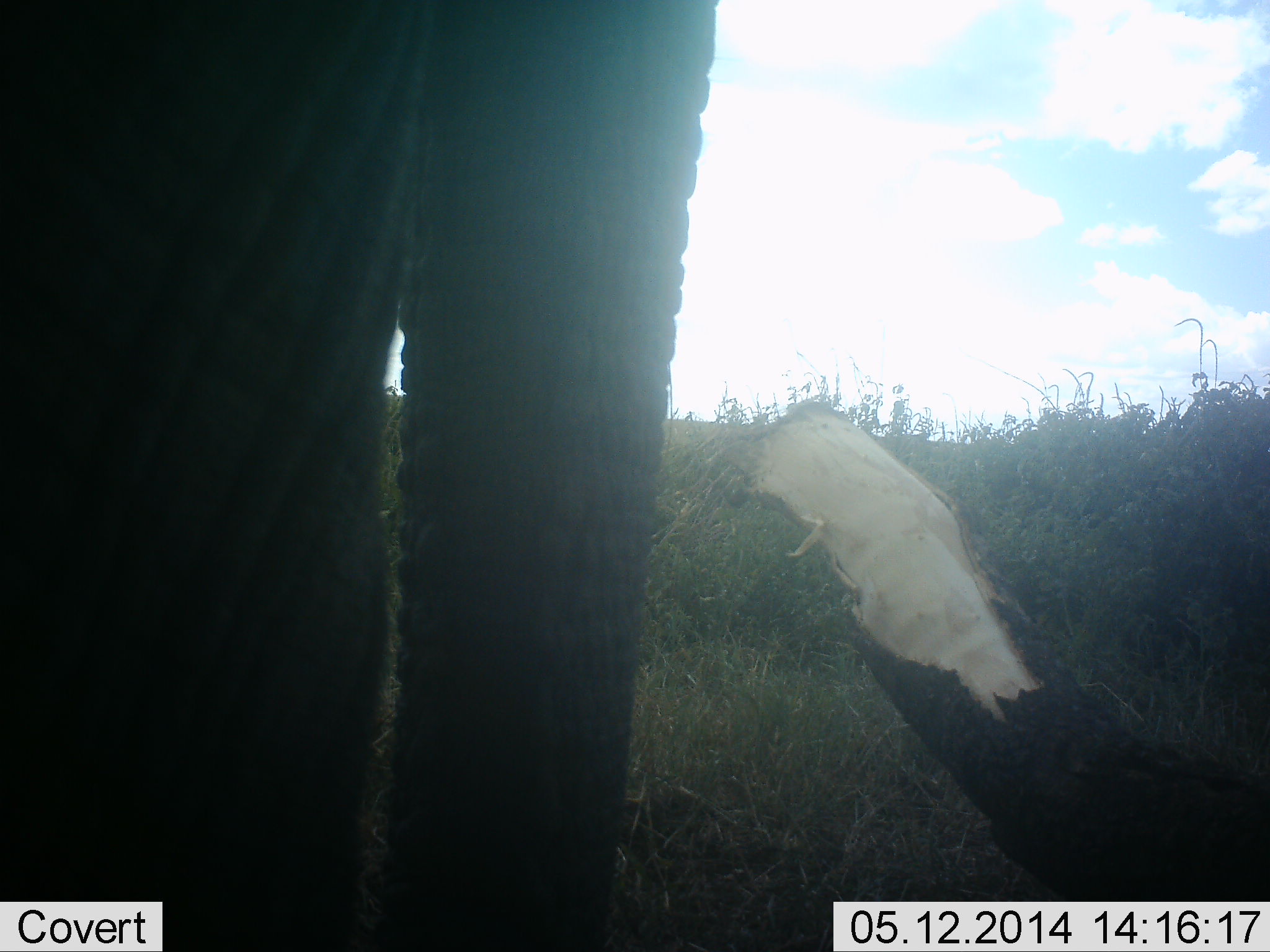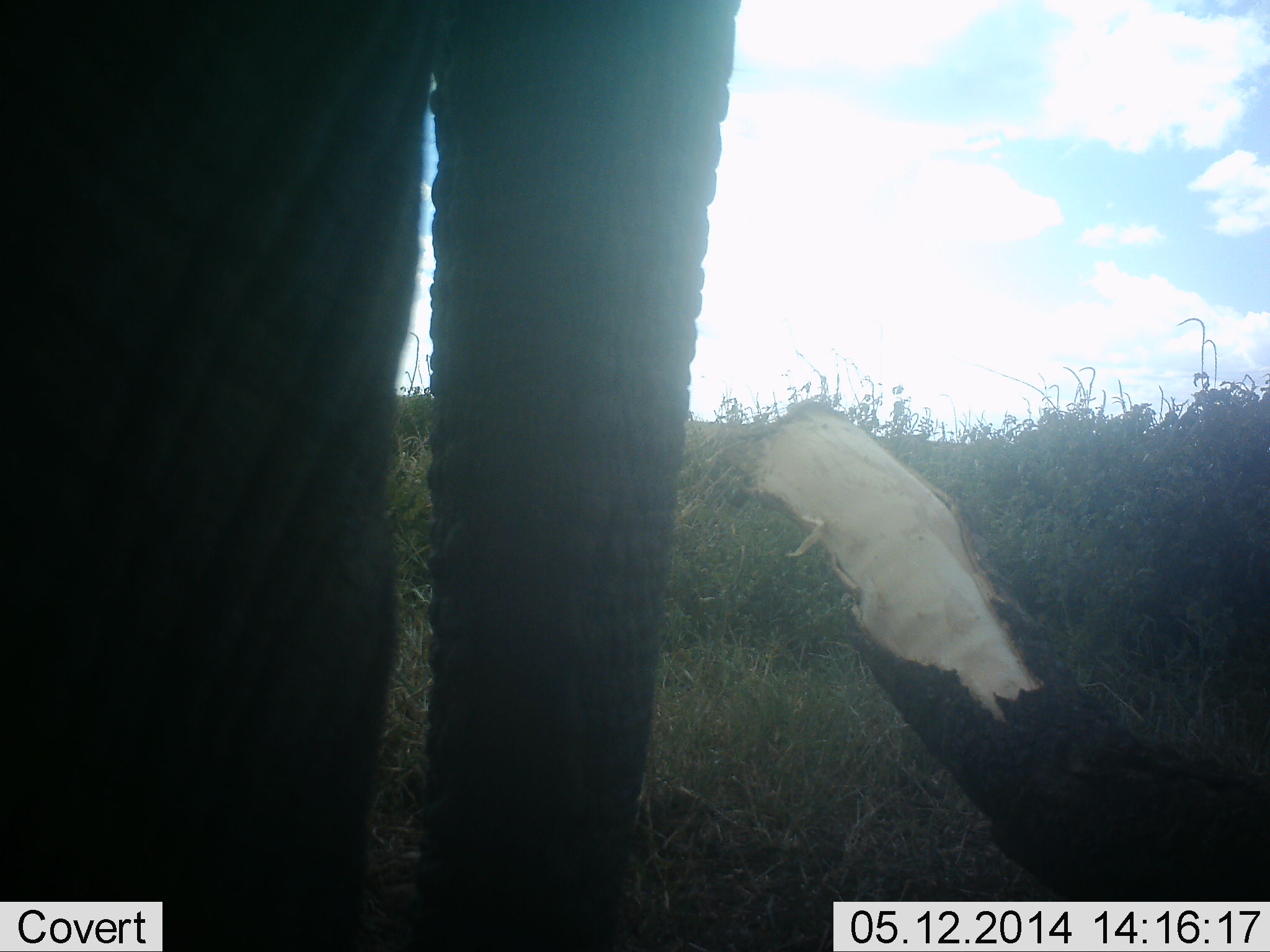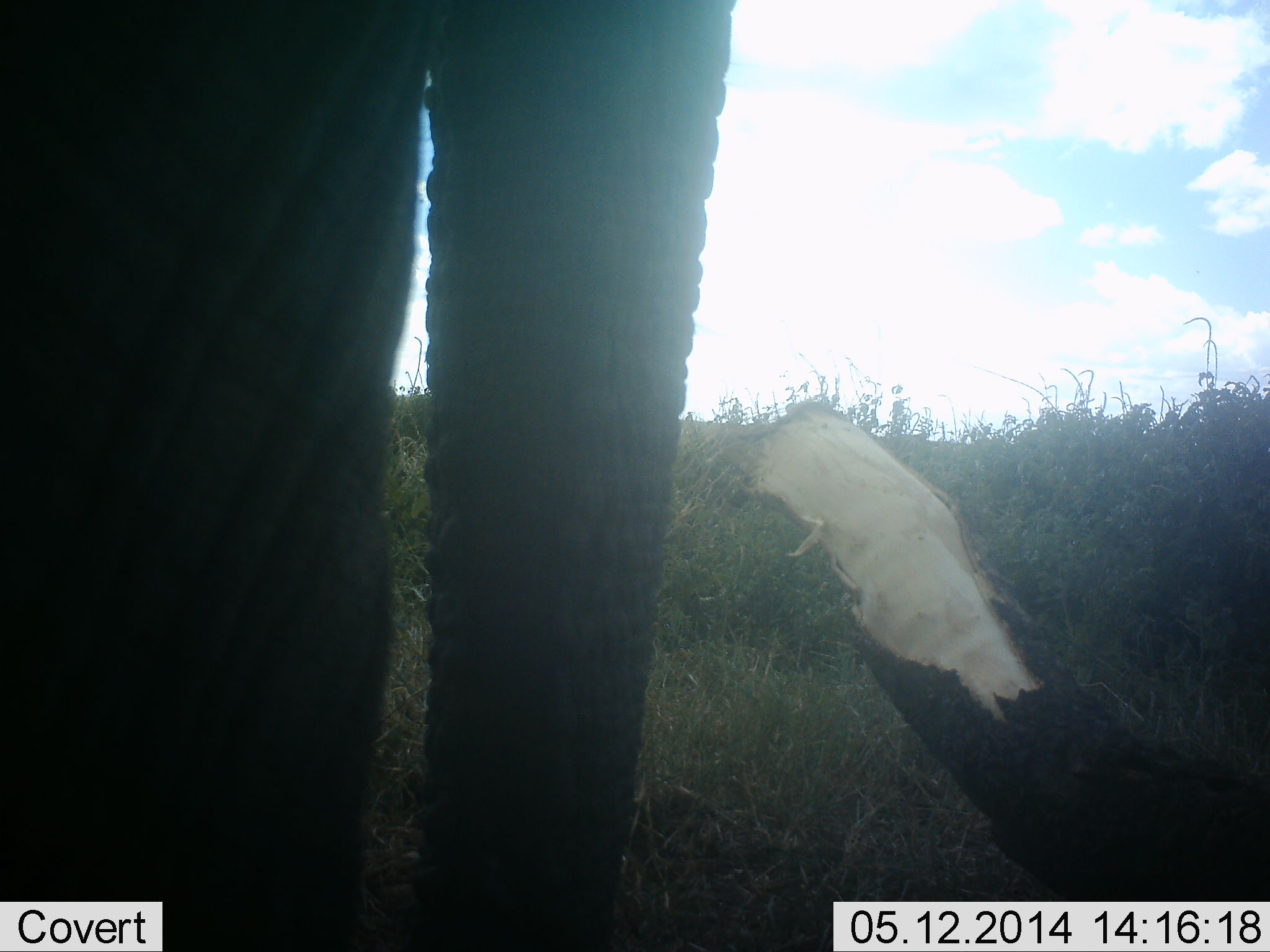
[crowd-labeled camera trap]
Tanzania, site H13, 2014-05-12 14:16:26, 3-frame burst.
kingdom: Animalia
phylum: Chordata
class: Mammalia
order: Proboscidea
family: Elephantidae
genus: Loxodonta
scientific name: Loxodonta africana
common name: african bush elephant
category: elephant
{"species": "elephant (african bush elephant) (Loxodonta africana)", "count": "1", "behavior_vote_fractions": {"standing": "90%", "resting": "0%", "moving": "10%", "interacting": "0%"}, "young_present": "0%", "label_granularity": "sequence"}